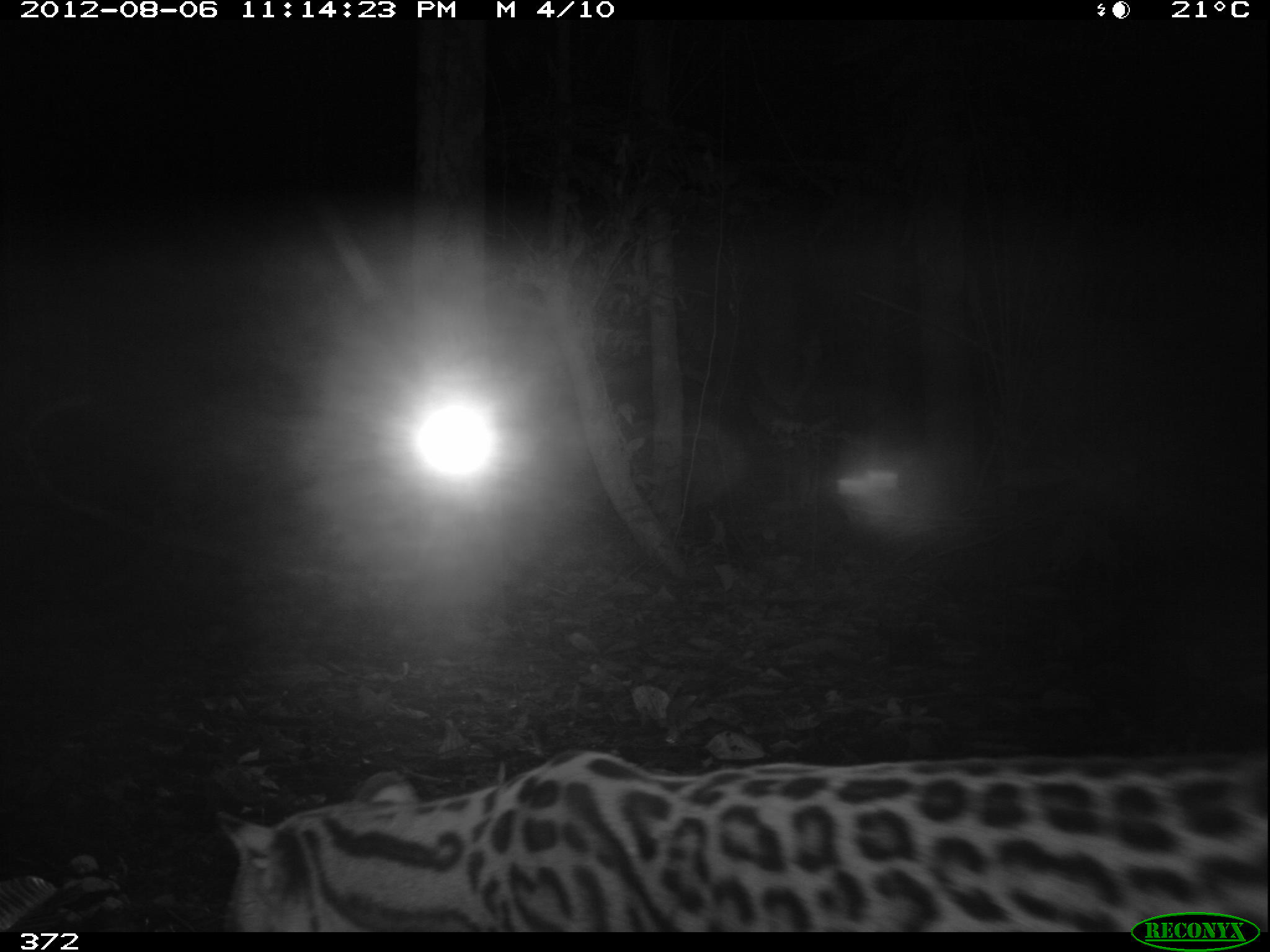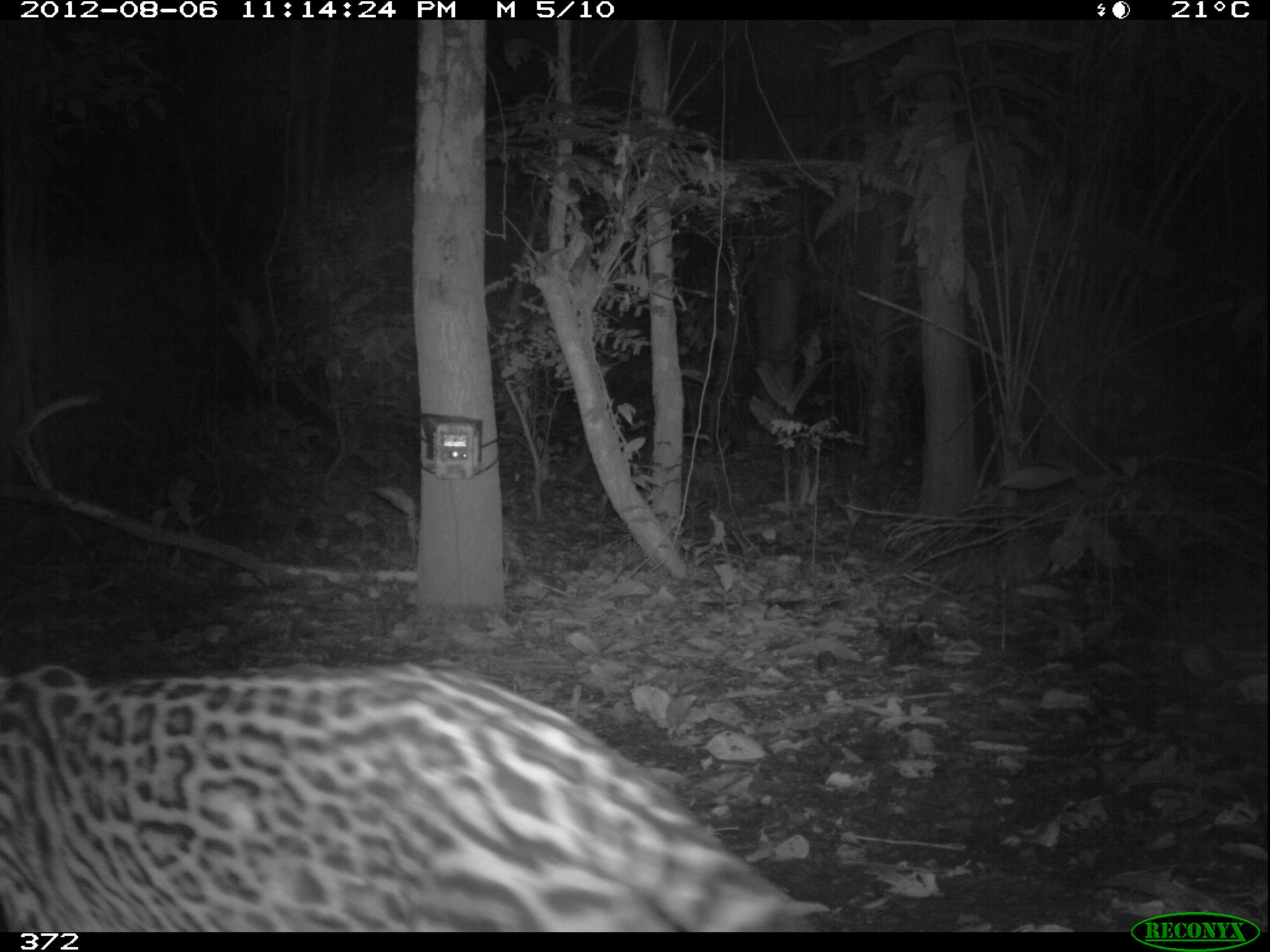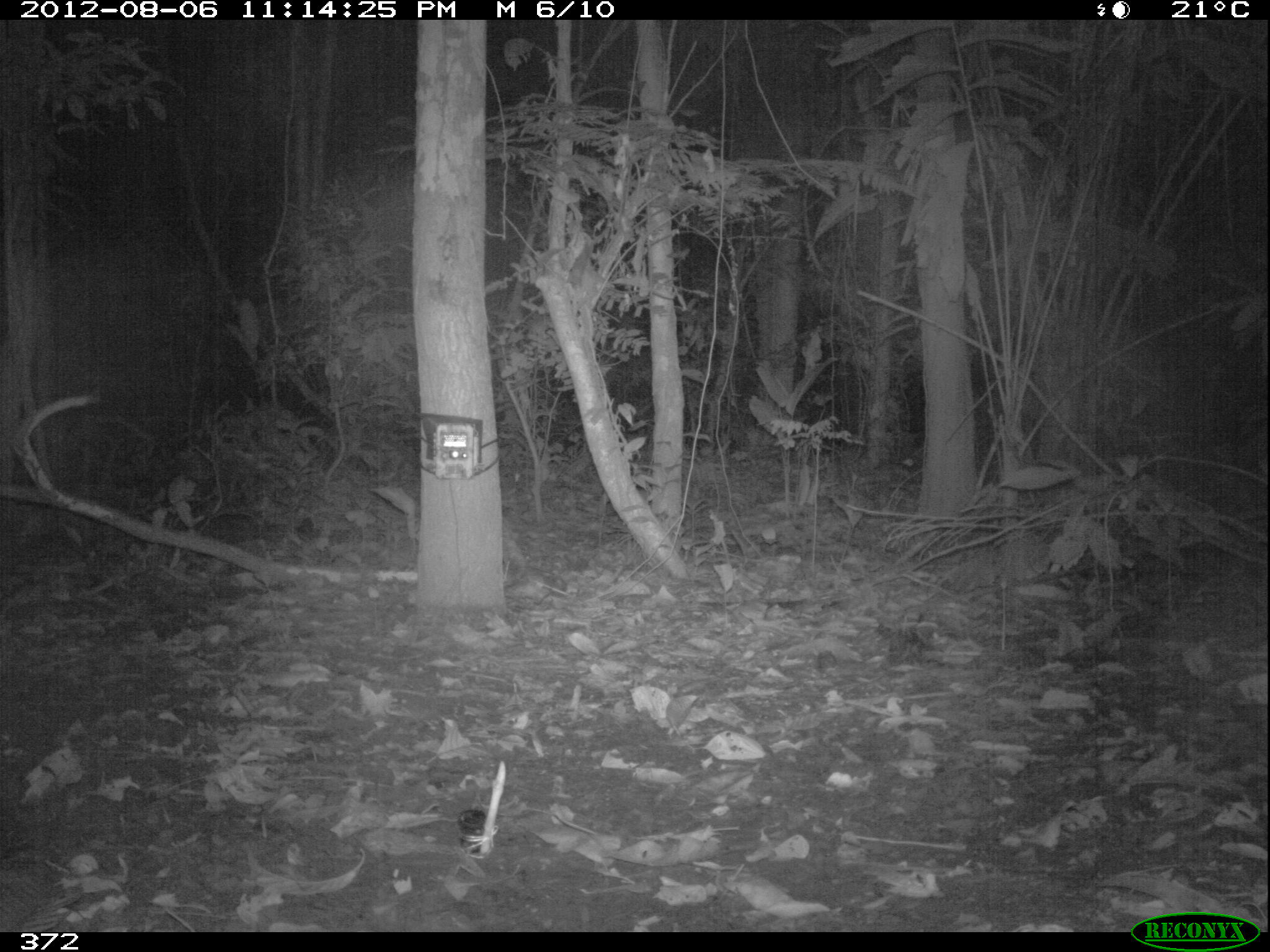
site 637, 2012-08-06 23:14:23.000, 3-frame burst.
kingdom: Animalia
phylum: Chordata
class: Mammalia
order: Carnivora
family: Felidae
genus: Leopardus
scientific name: Leopardus pardalis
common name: ocelot